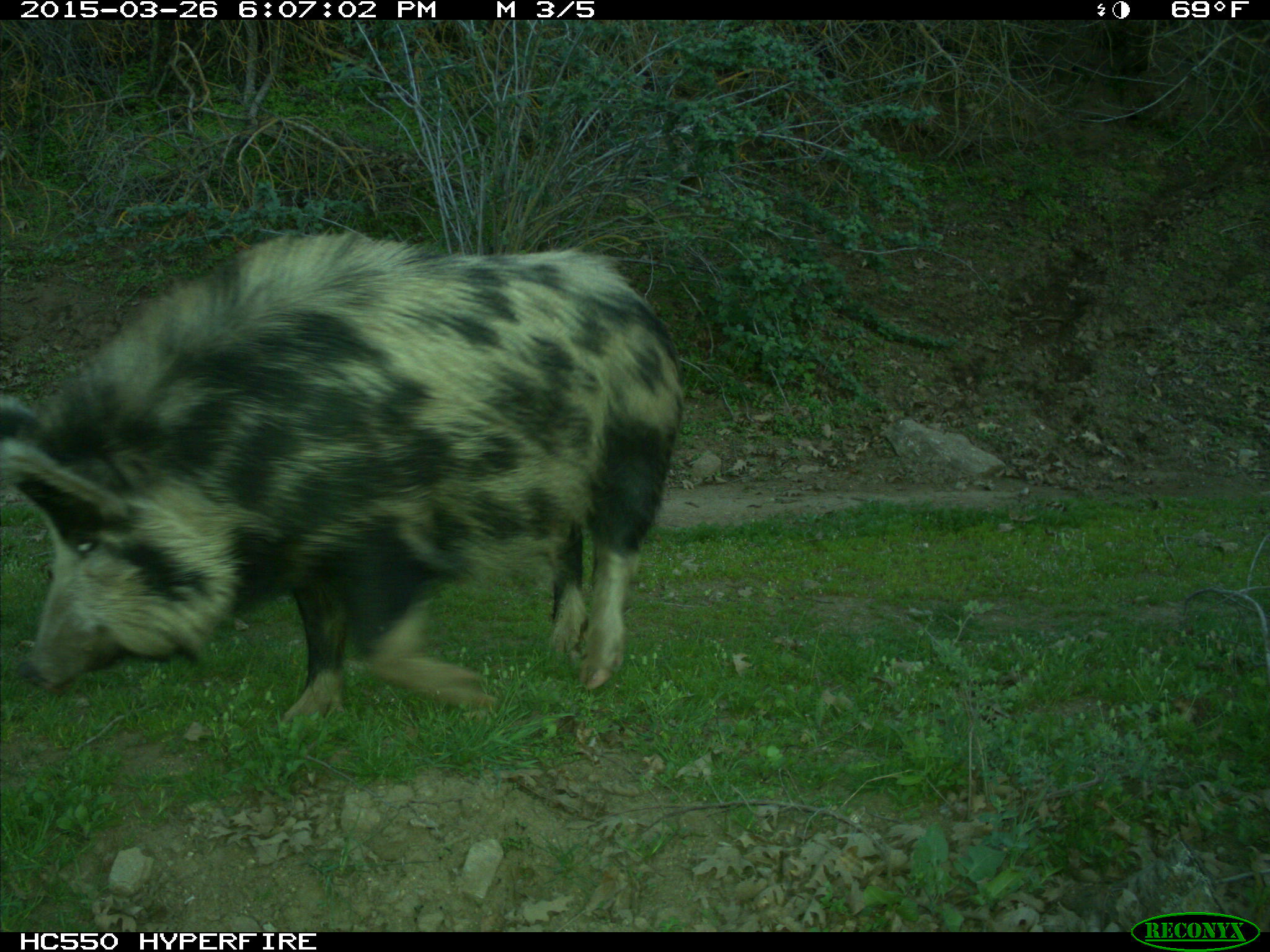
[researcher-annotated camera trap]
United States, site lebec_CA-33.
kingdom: Animalia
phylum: Chordata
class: Mammalia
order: Artiodactyla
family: Suidae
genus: Sus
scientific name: Sus scrofa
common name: wild boar